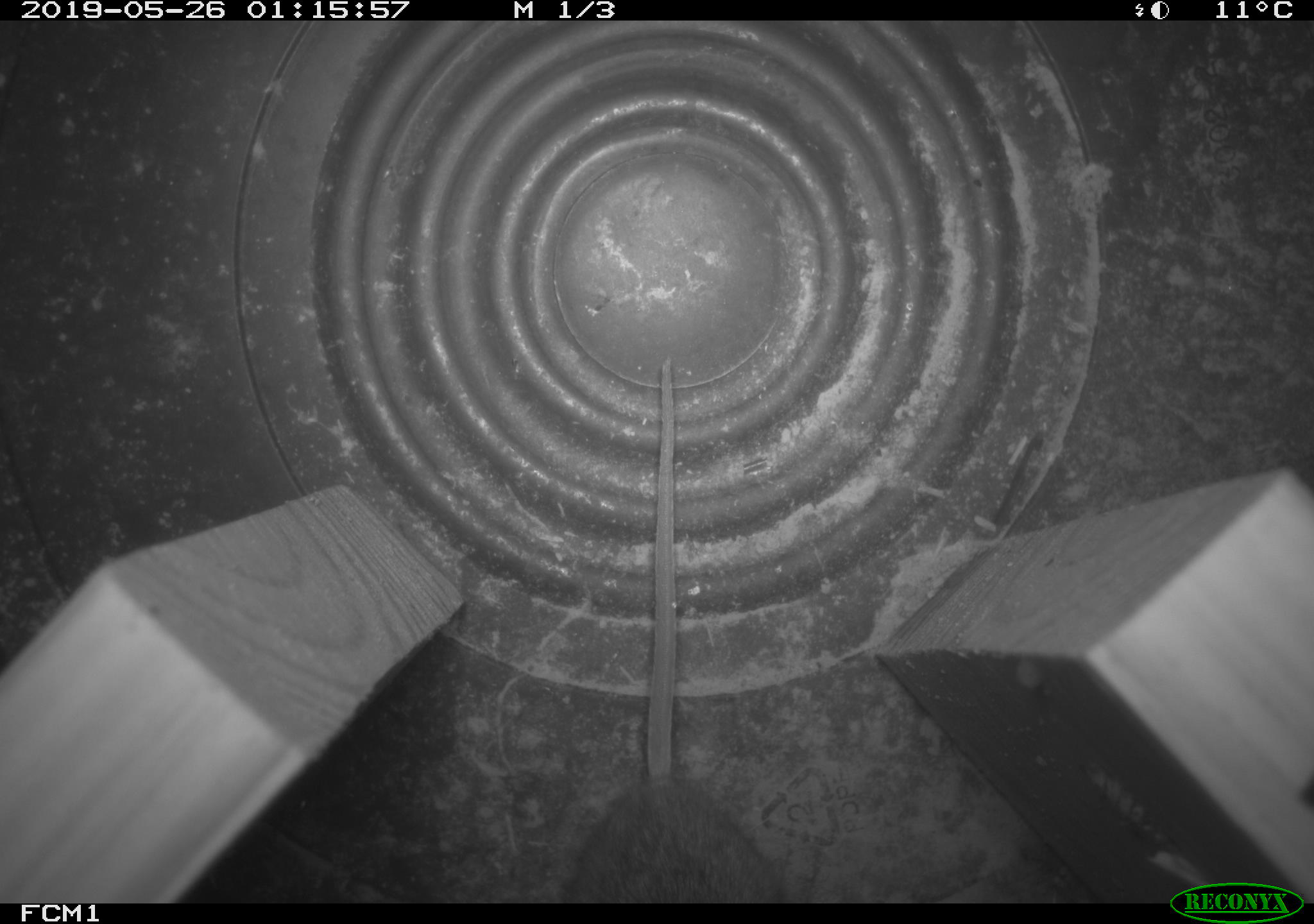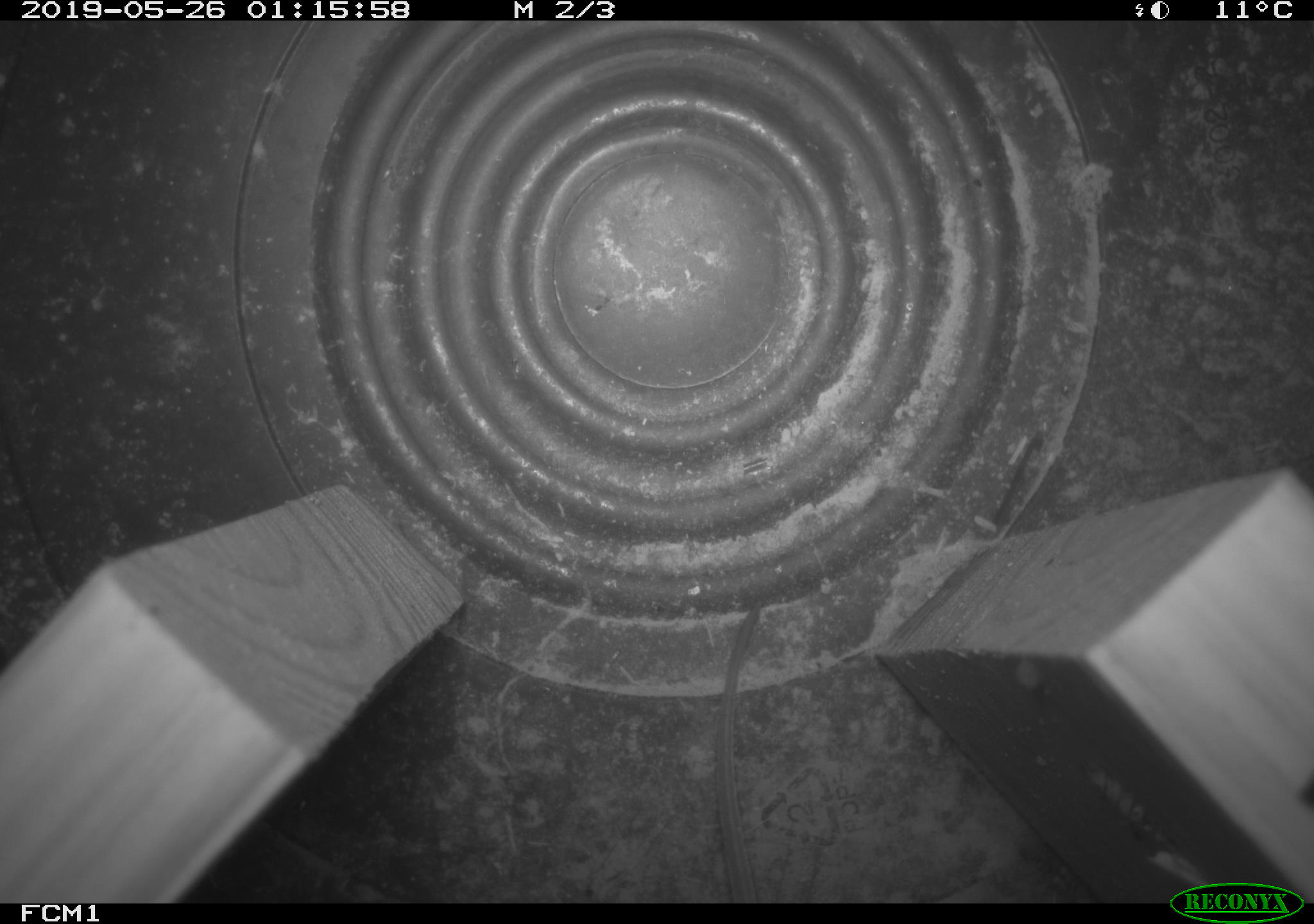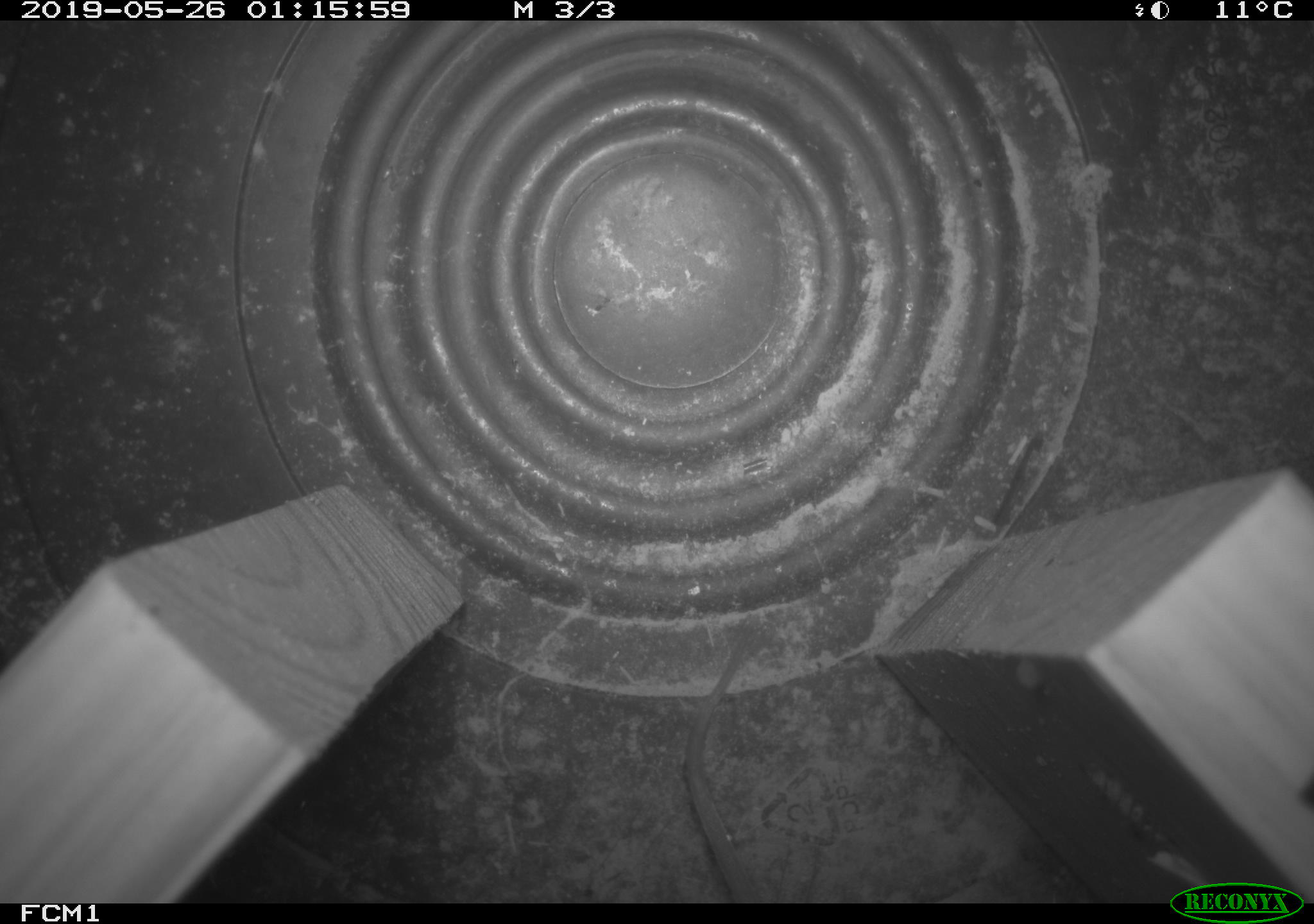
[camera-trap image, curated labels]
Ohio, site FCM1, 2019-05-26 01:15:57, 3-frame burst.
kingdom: Animalia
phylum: Chordata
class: Mammalia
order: Rodentia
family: Cricetidae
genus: Peromyscus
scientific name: Peromyscus leucopus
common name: white-footed mouse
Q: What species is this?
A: White-footed mouse (Peromyscus leucopus).